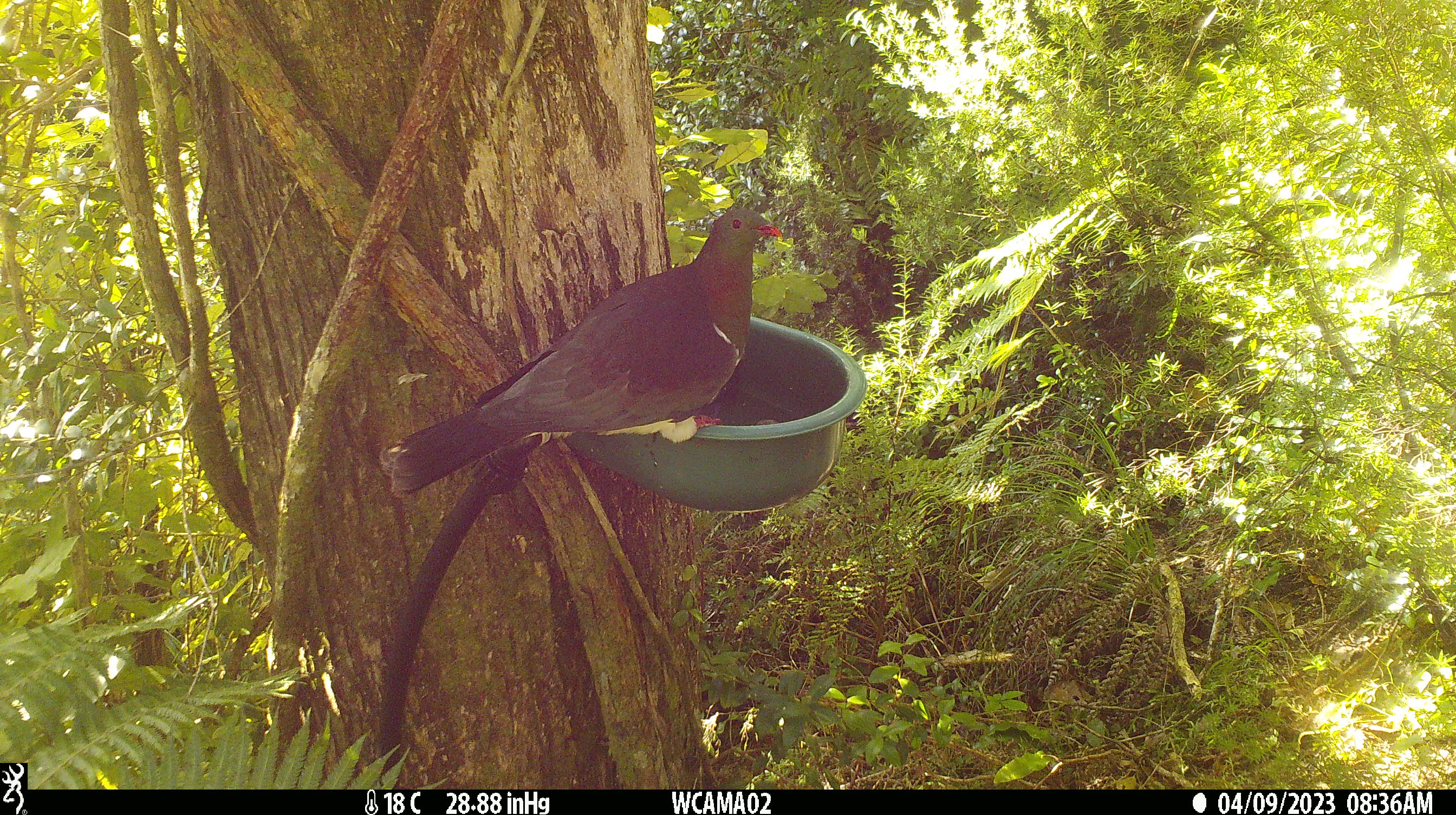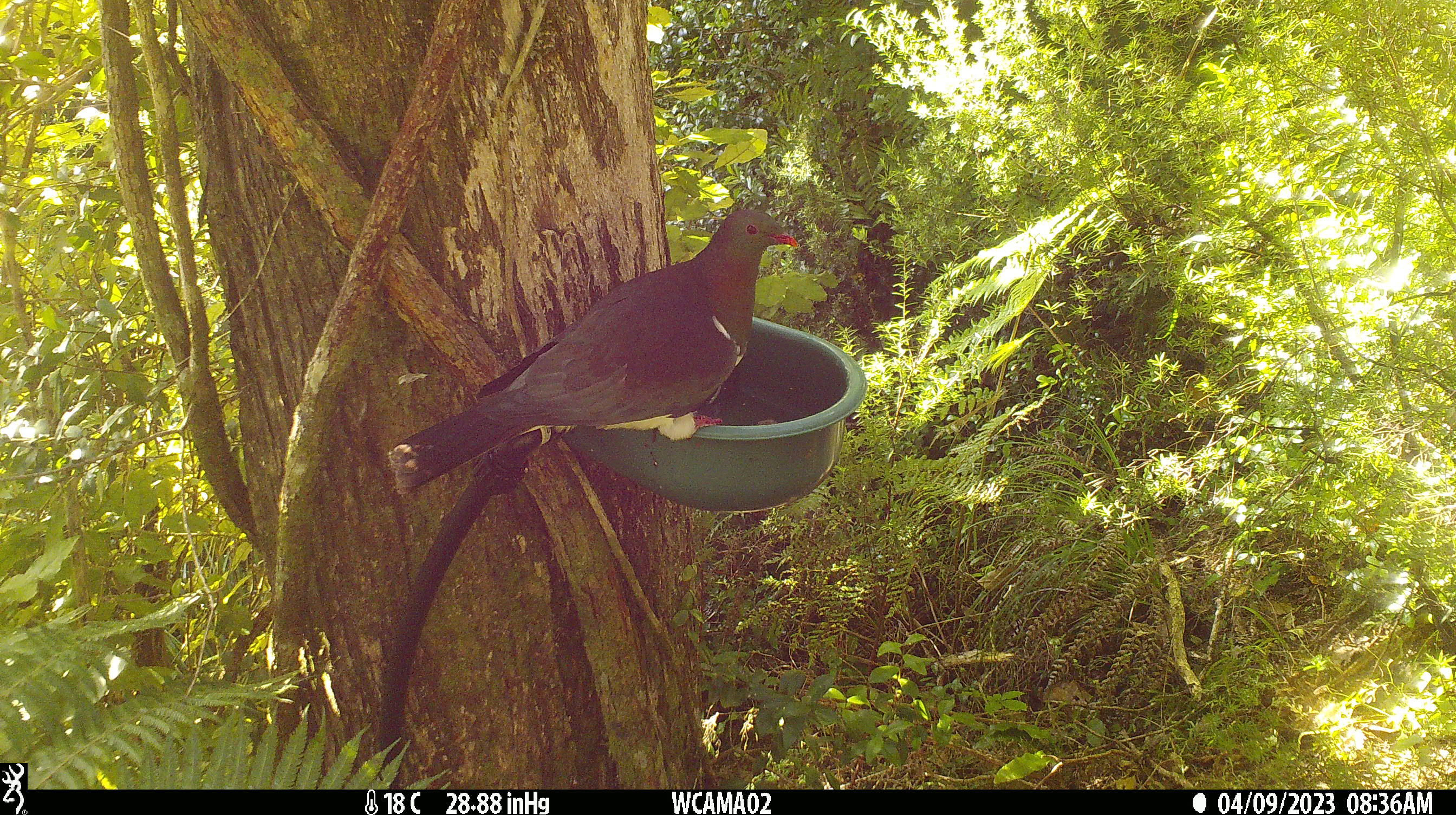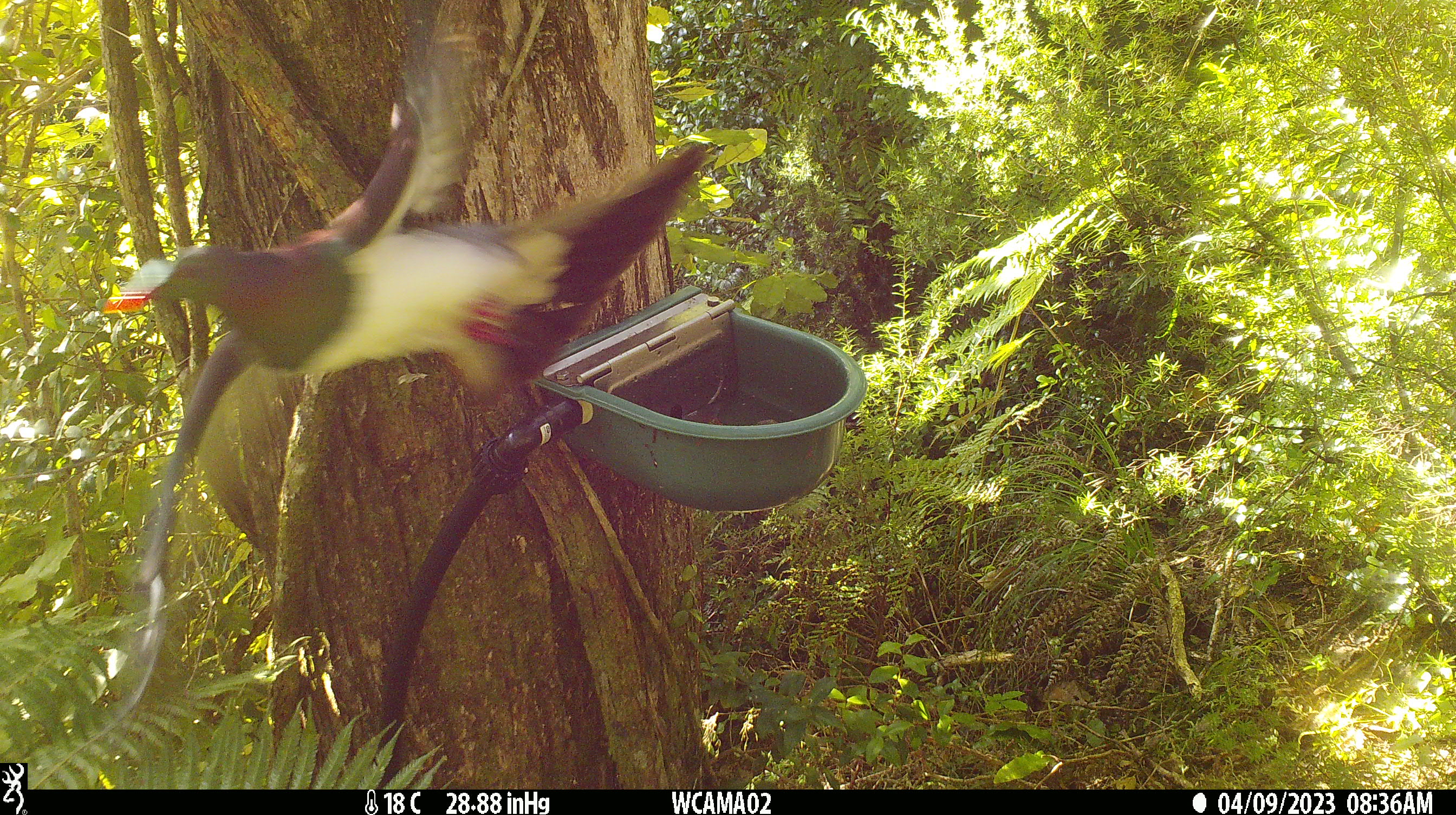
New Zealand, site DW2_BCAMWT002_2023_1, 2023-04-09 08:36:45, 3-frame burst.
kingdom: Animalia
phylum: Chordata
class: Aves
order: Columbiformes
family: Columbidae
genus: Hemiphaga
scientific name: Hemiphaga novaeseelandiae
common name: new zealand pigeon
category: kereru